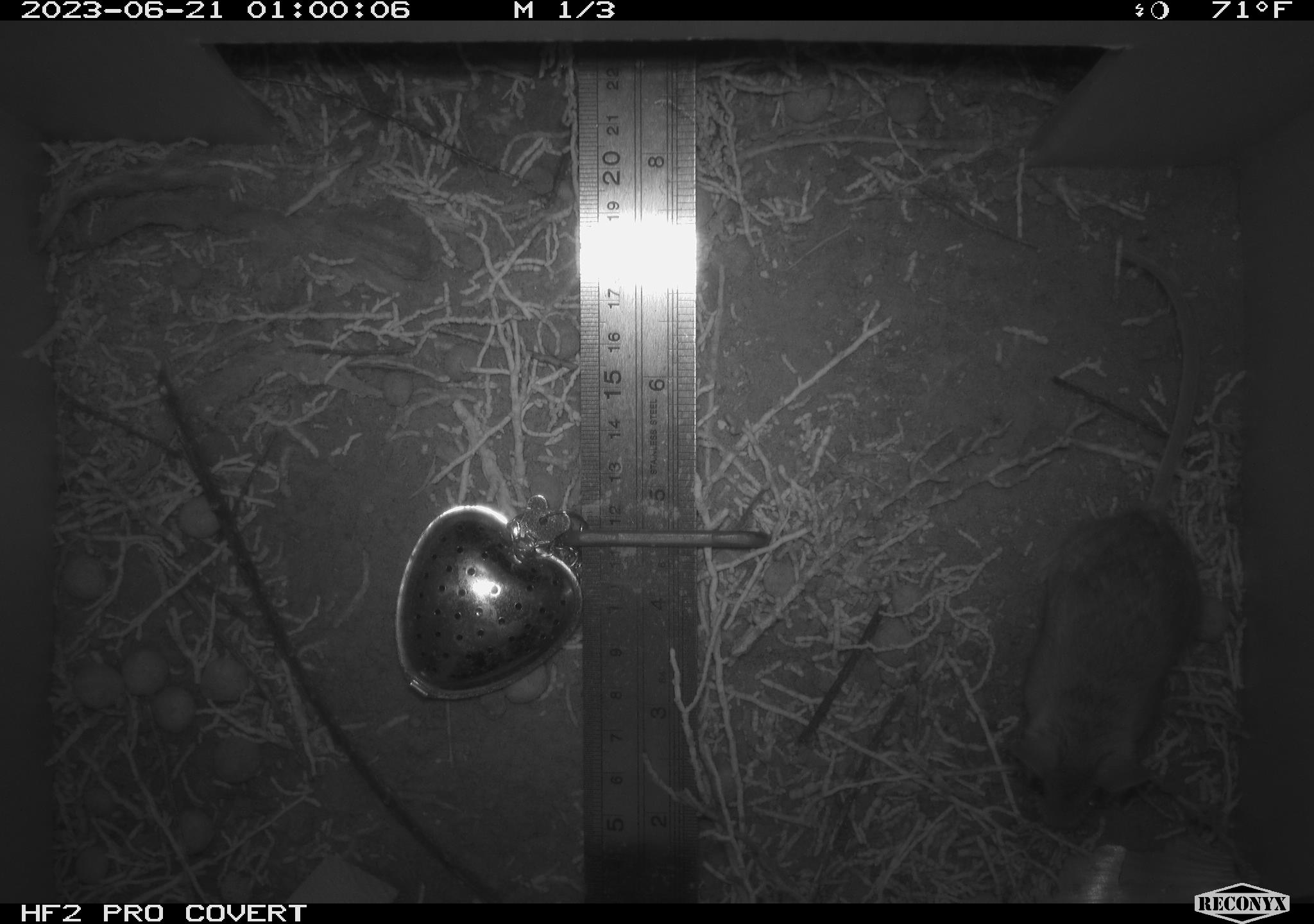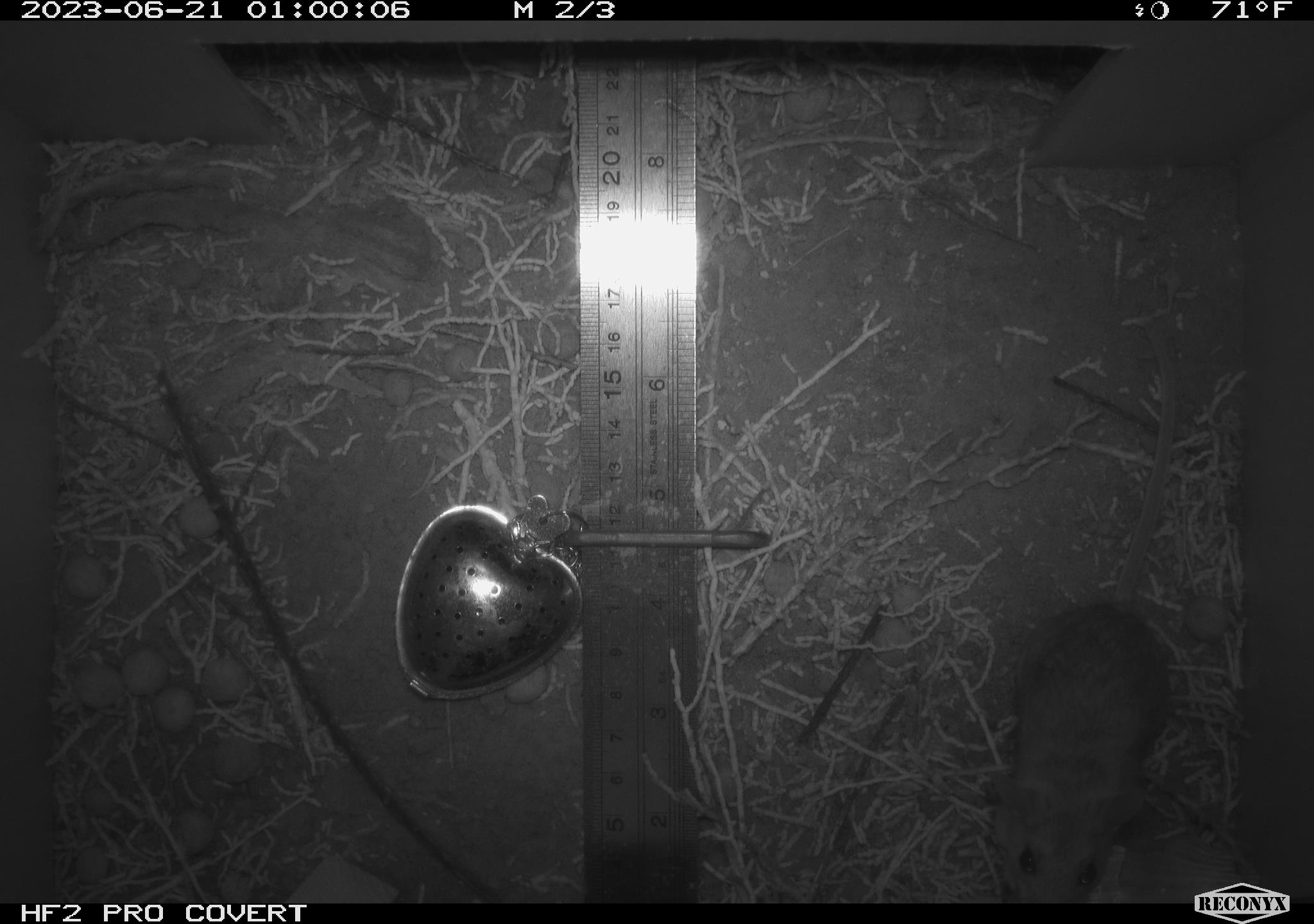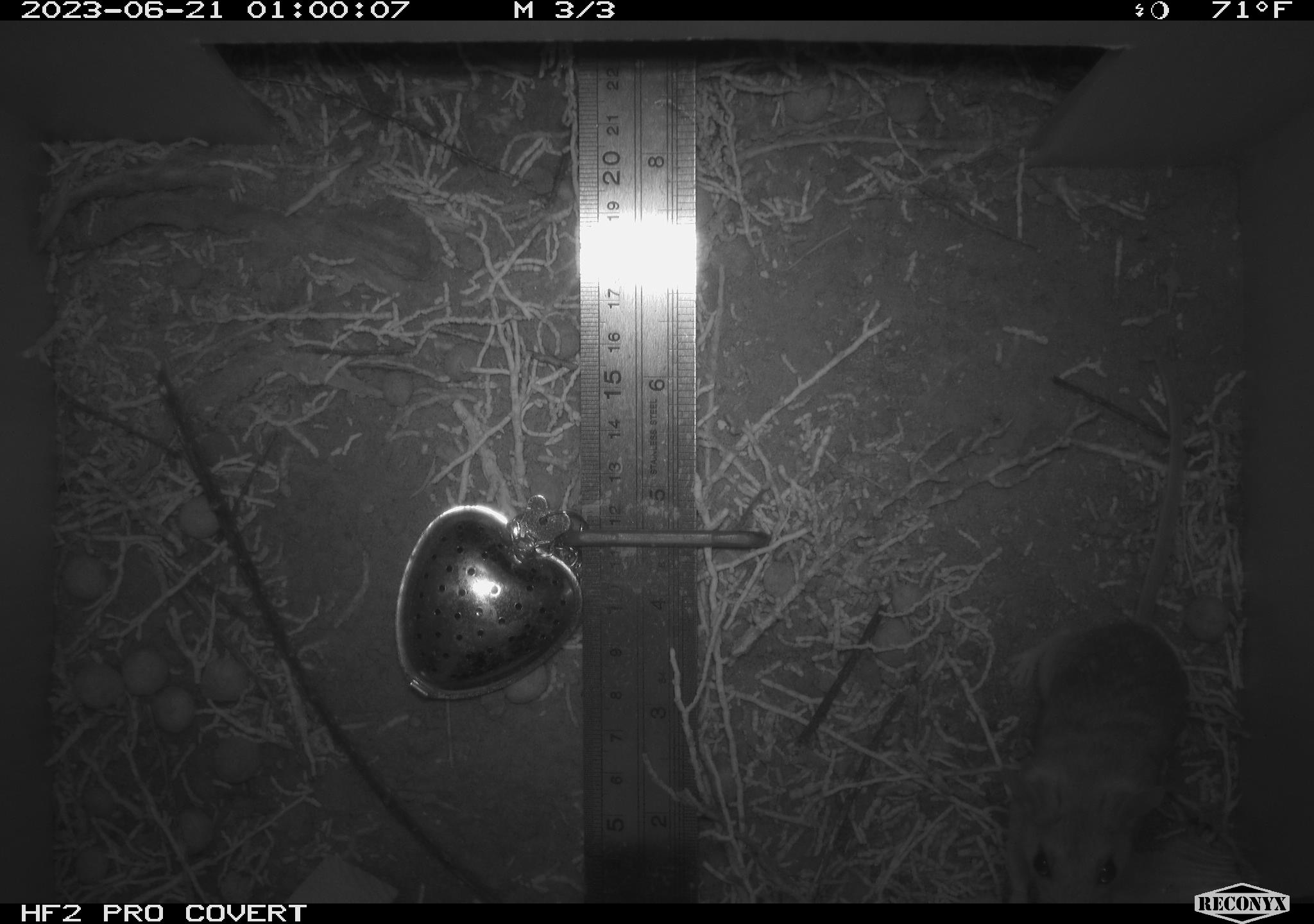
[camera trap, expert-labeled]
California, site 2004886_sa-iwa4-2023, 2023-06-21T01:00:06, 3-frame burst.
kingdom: Animalia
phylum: Chordata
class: Mammalia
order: Rodentia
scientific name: Rodentia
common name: mouse species